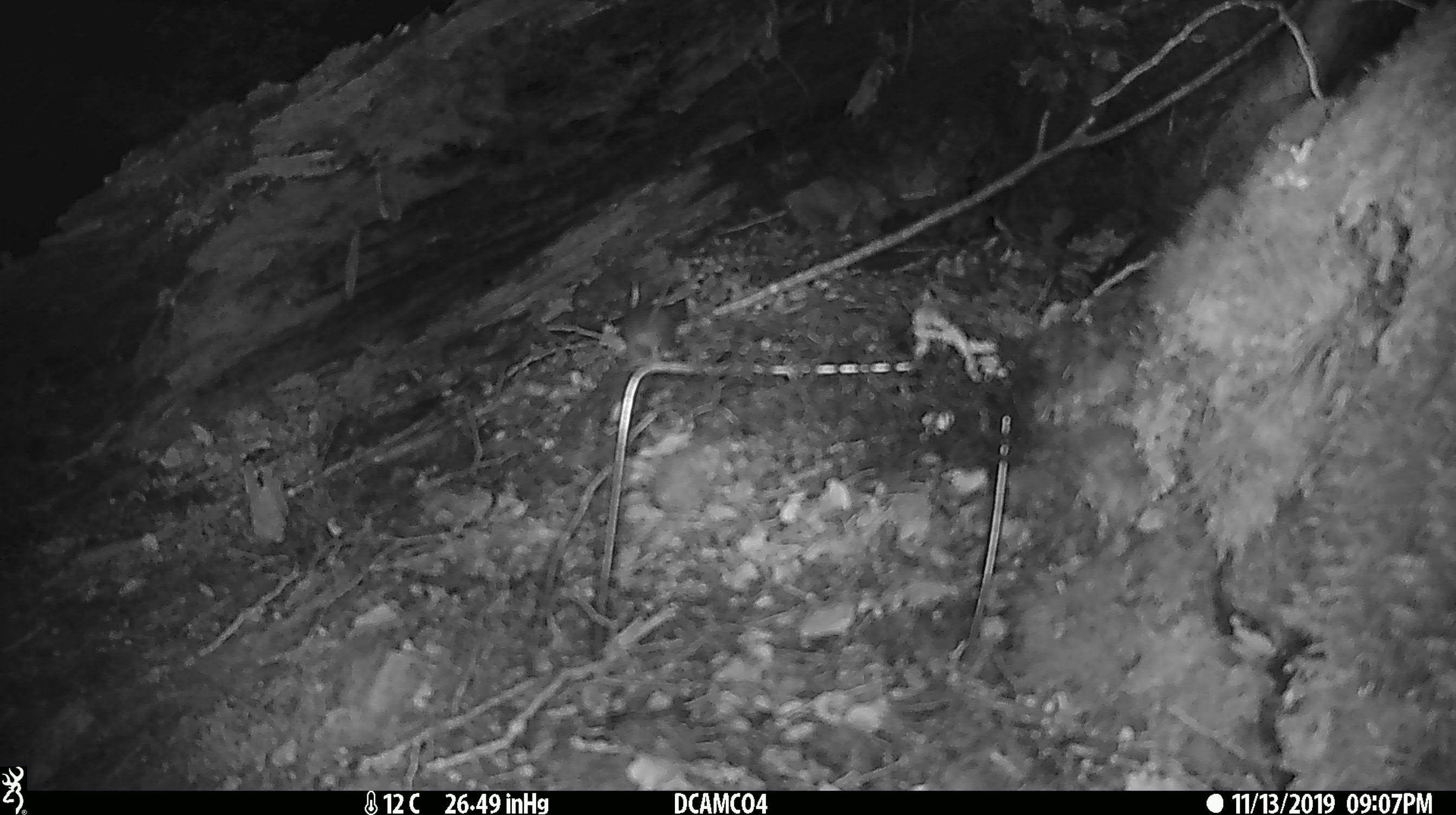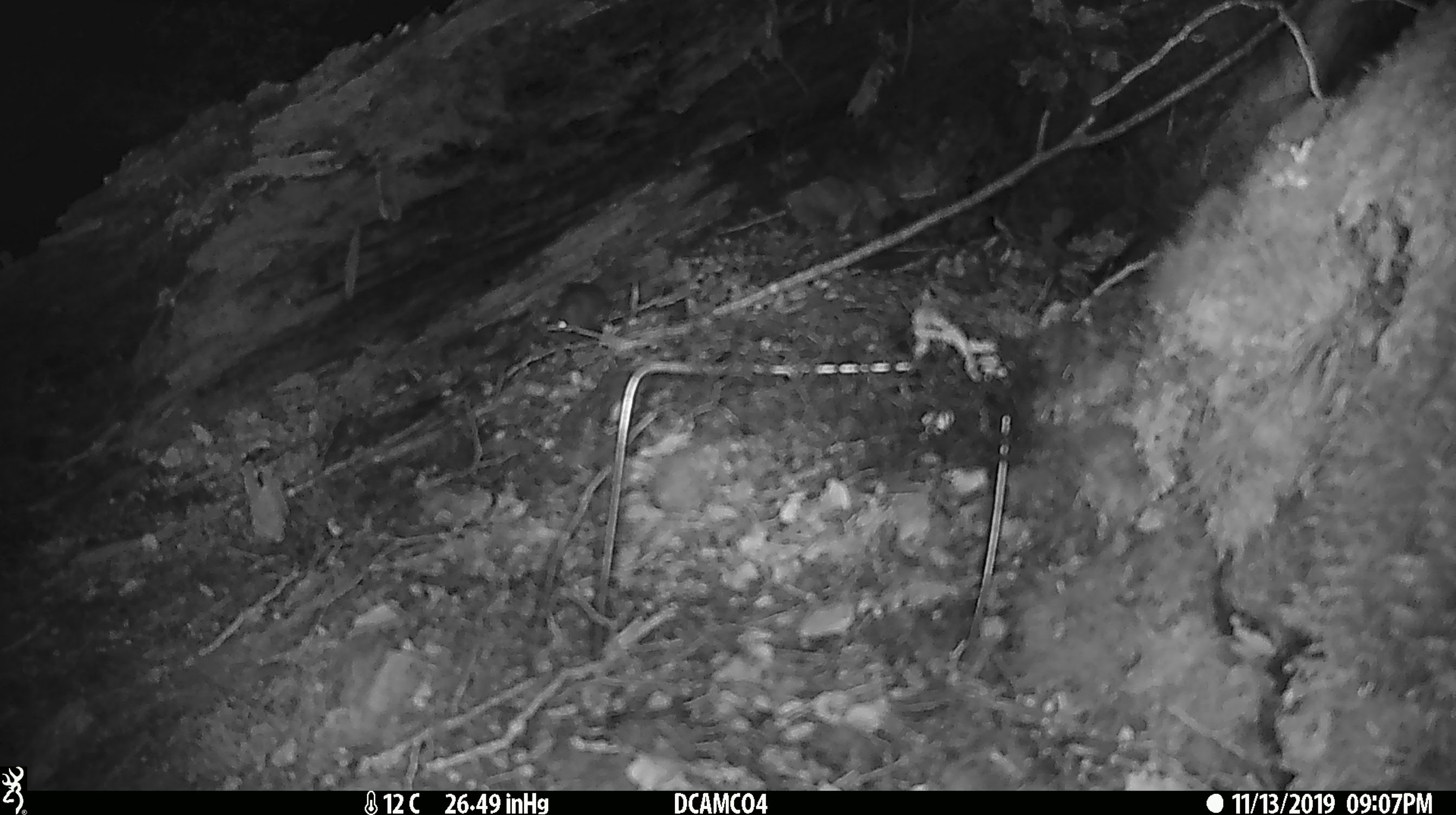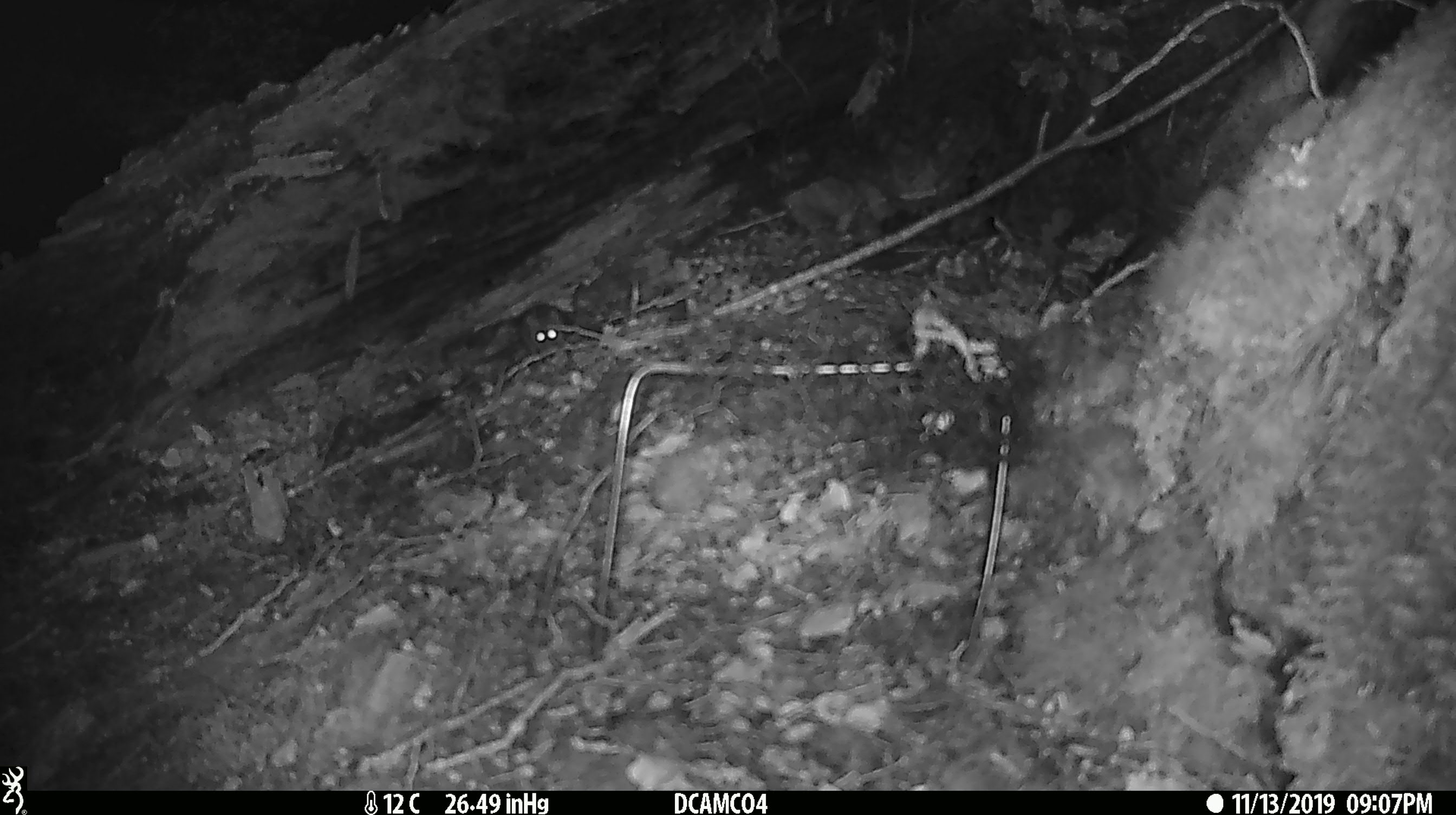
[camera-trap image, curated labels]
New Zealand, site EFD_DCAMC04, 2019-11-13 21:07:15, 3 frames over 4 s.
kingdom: Animalia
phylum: Chordata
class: Mammalia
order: Rodentia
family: Muridae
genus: Mus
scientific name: Mus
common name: mouse